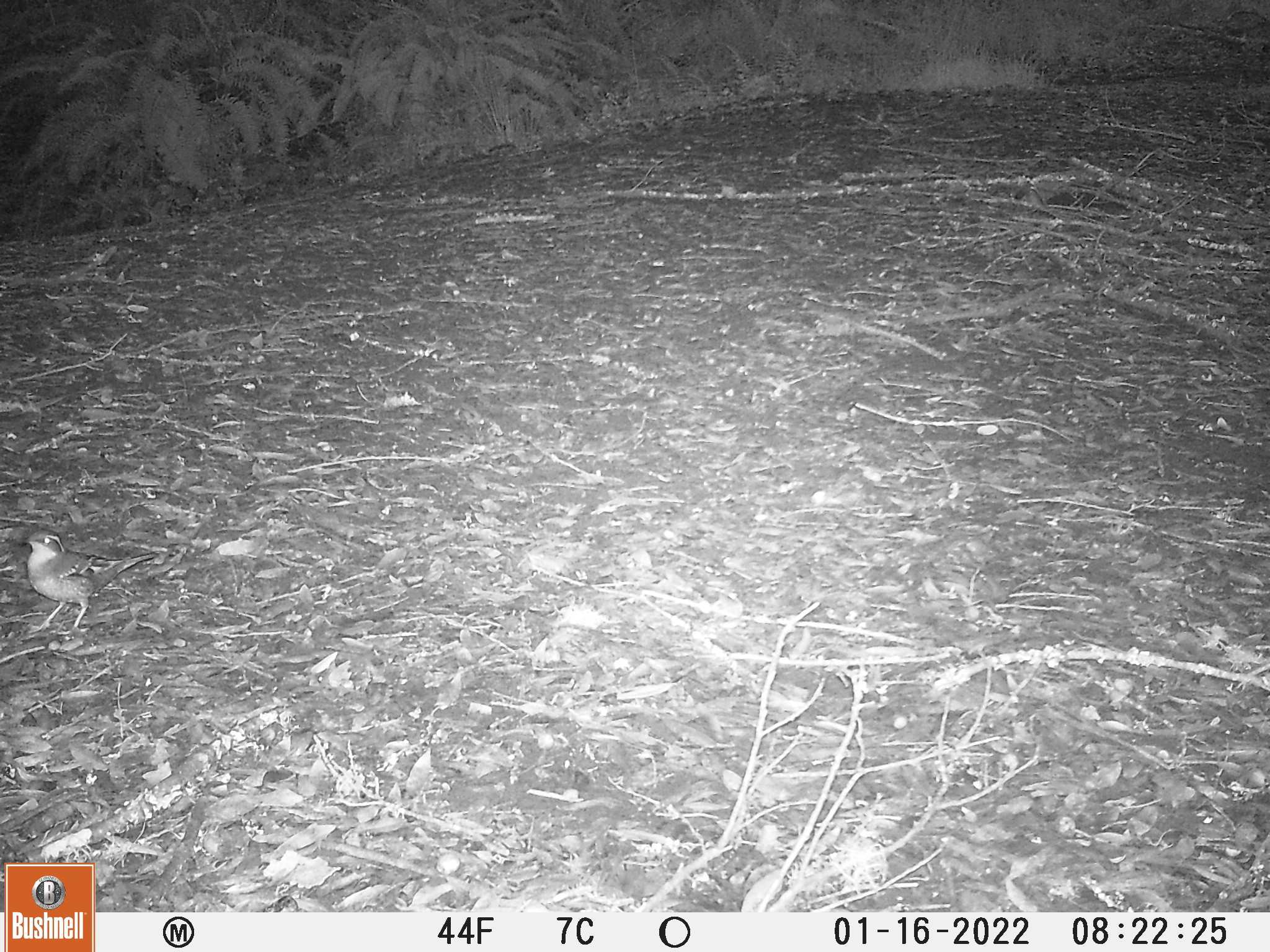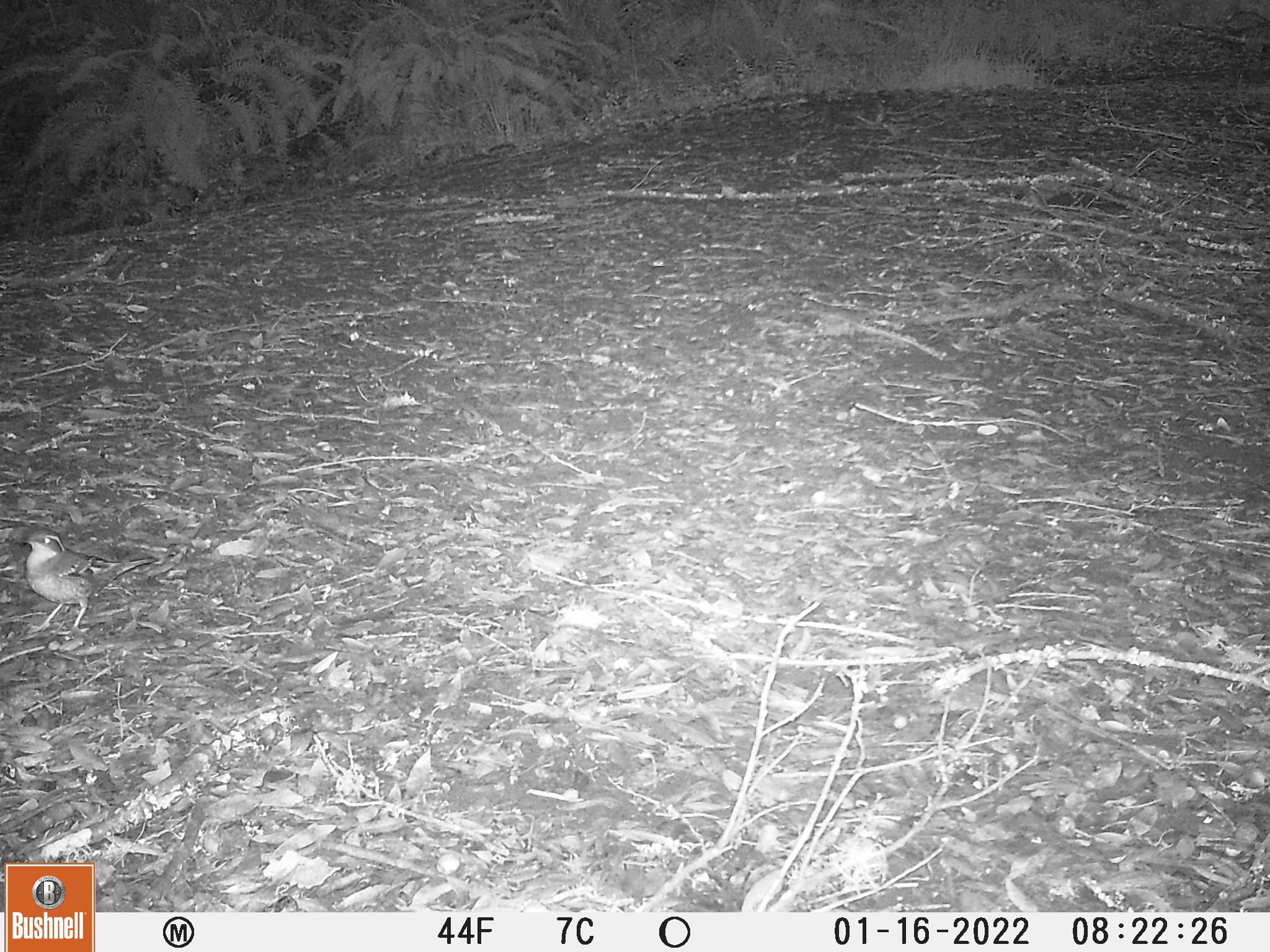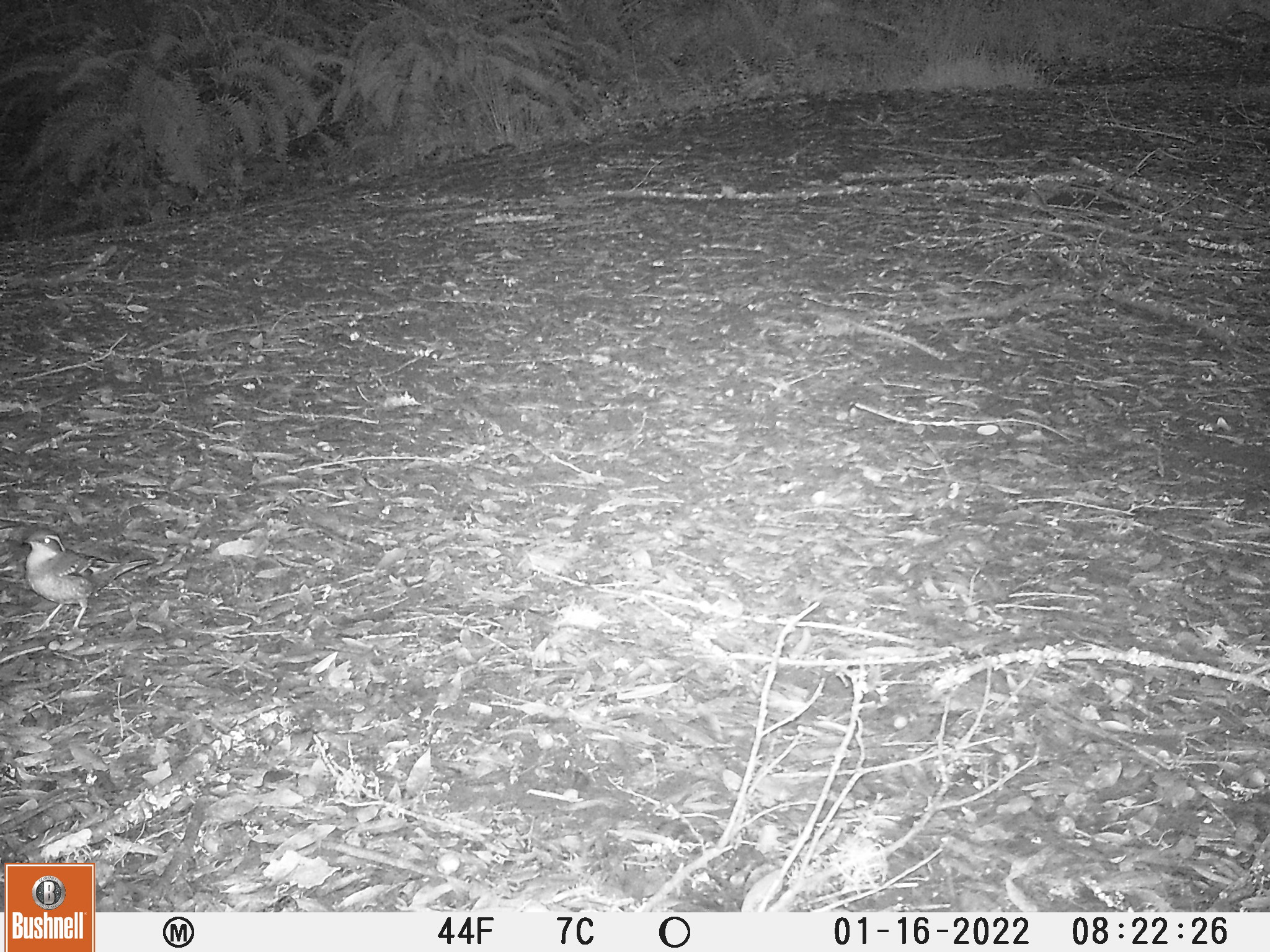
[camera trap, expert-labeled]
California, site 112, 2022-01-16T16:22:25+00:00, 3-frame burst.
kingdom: Animalia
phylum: Chordata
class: Aves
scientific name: Aves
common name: bird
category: unknown bird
Unknown bird (bird) (Aves).